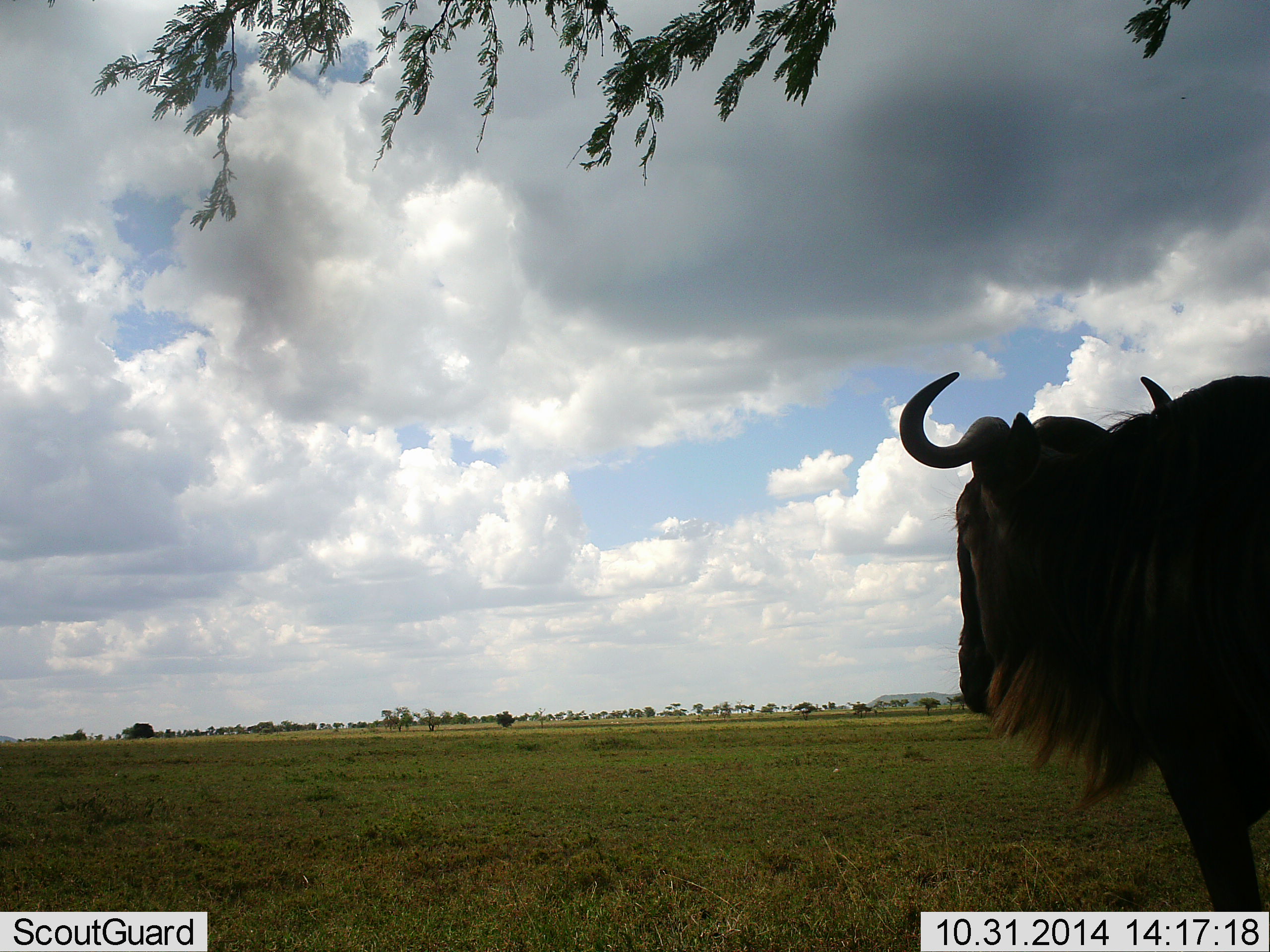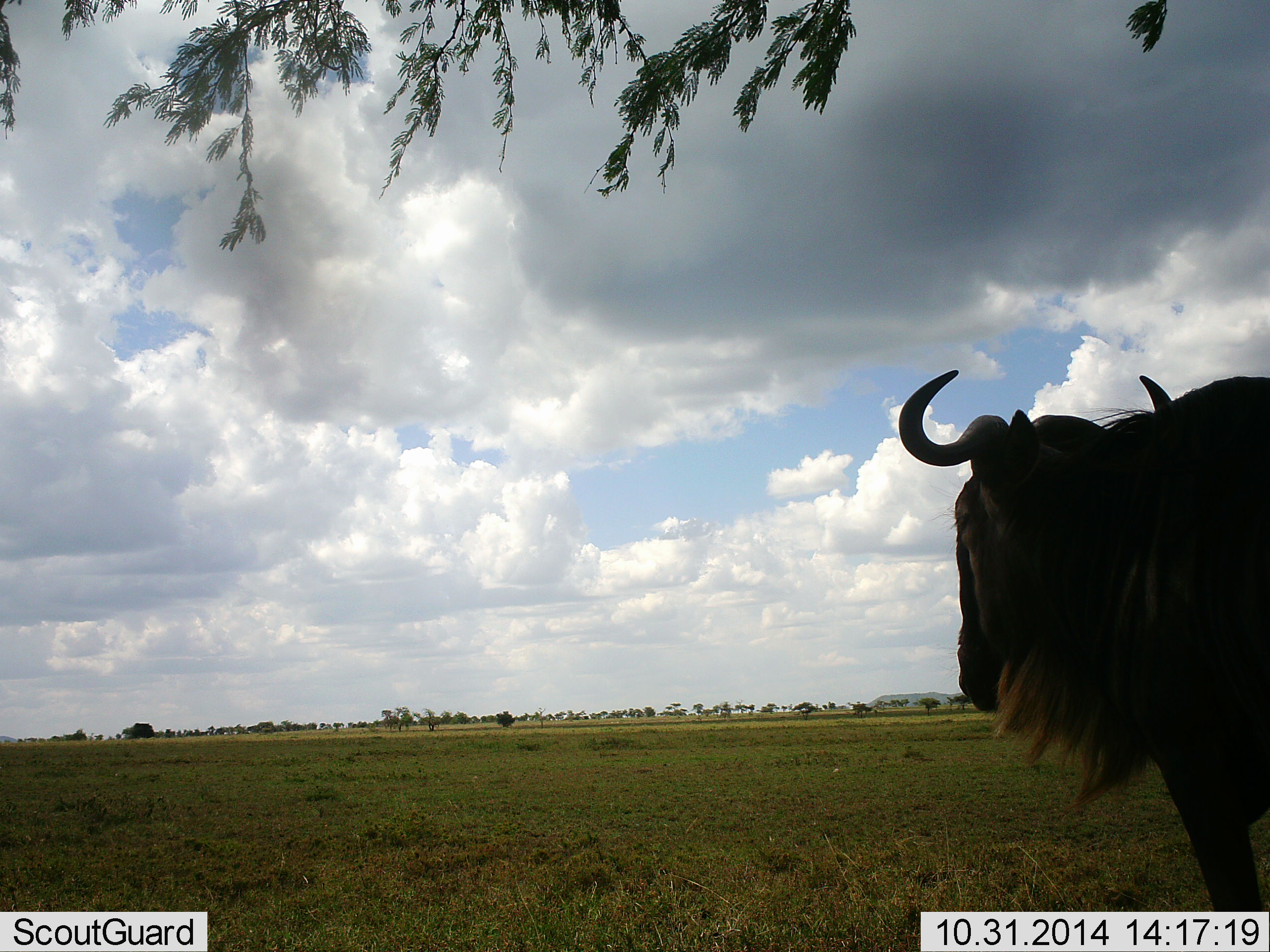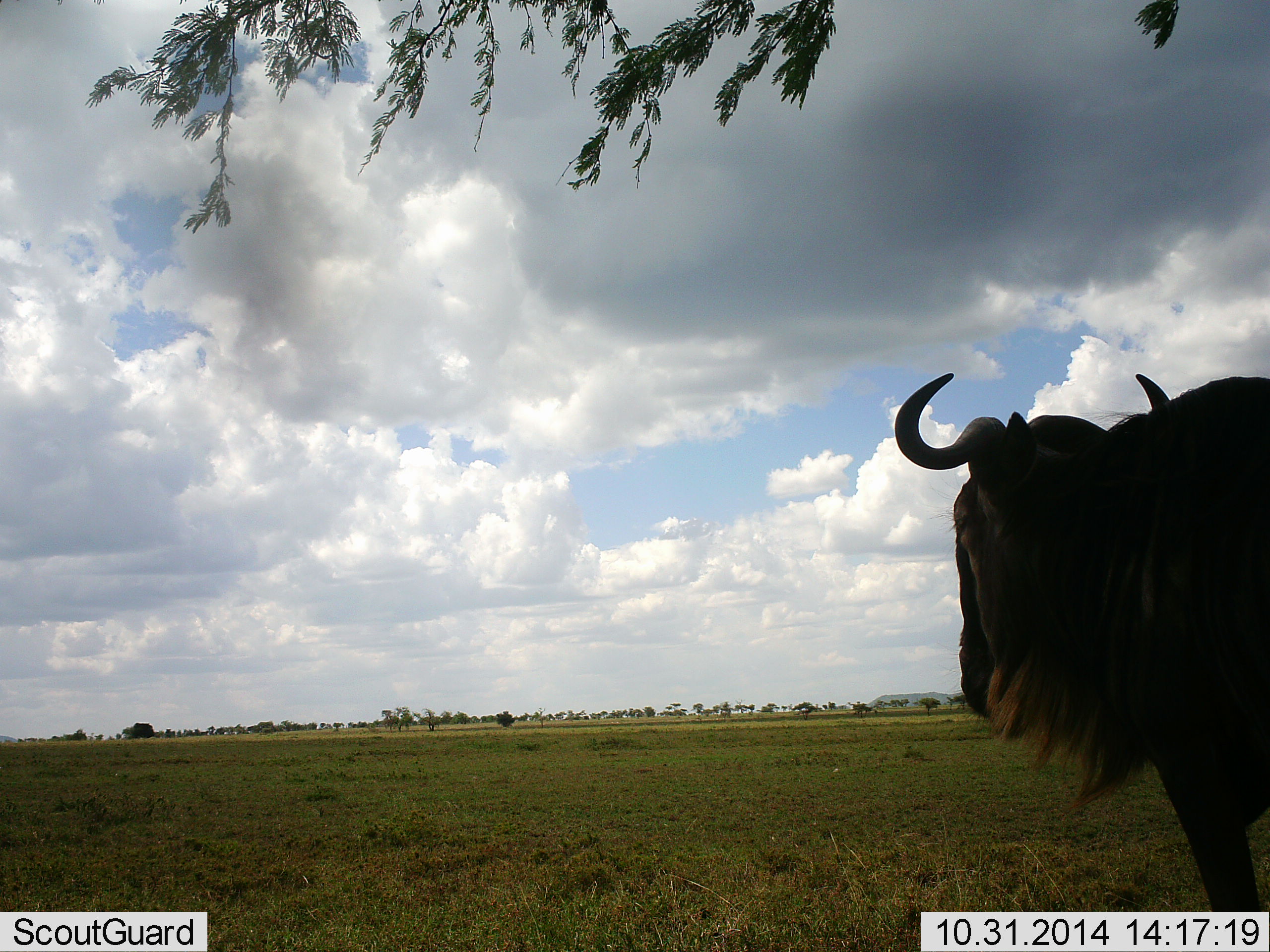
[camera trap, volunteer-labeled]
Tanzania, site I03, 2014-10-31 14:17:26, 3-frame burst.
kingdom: Animalia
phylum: Chordata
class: Mammalia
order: Artiodactyla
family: Bovidae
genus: Connochaetes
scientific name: Connochaetes taurinus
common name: blue wildebeest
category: wildebeest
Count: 1.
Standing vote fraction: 100%.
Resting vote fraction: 0%.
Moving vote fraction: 0%.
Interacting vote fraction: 0%.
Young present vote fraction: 0%.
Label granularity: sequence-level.